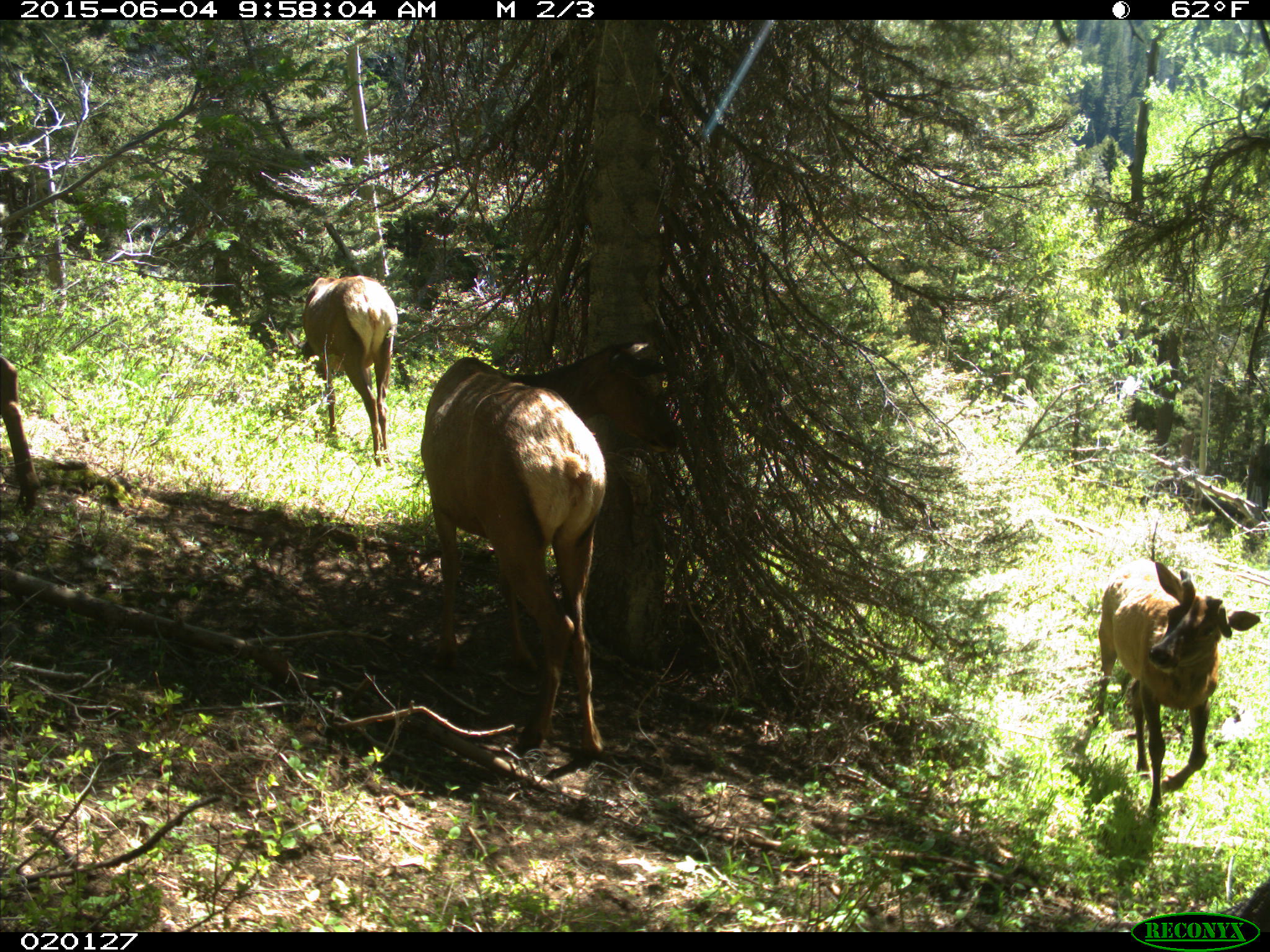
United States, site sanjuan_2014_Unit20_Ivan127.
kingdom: Animalia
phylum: Chordata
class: Mammalia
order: Artiodactyla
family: Cervidae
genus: Cervus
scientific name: Cervus elaphus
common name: red deer